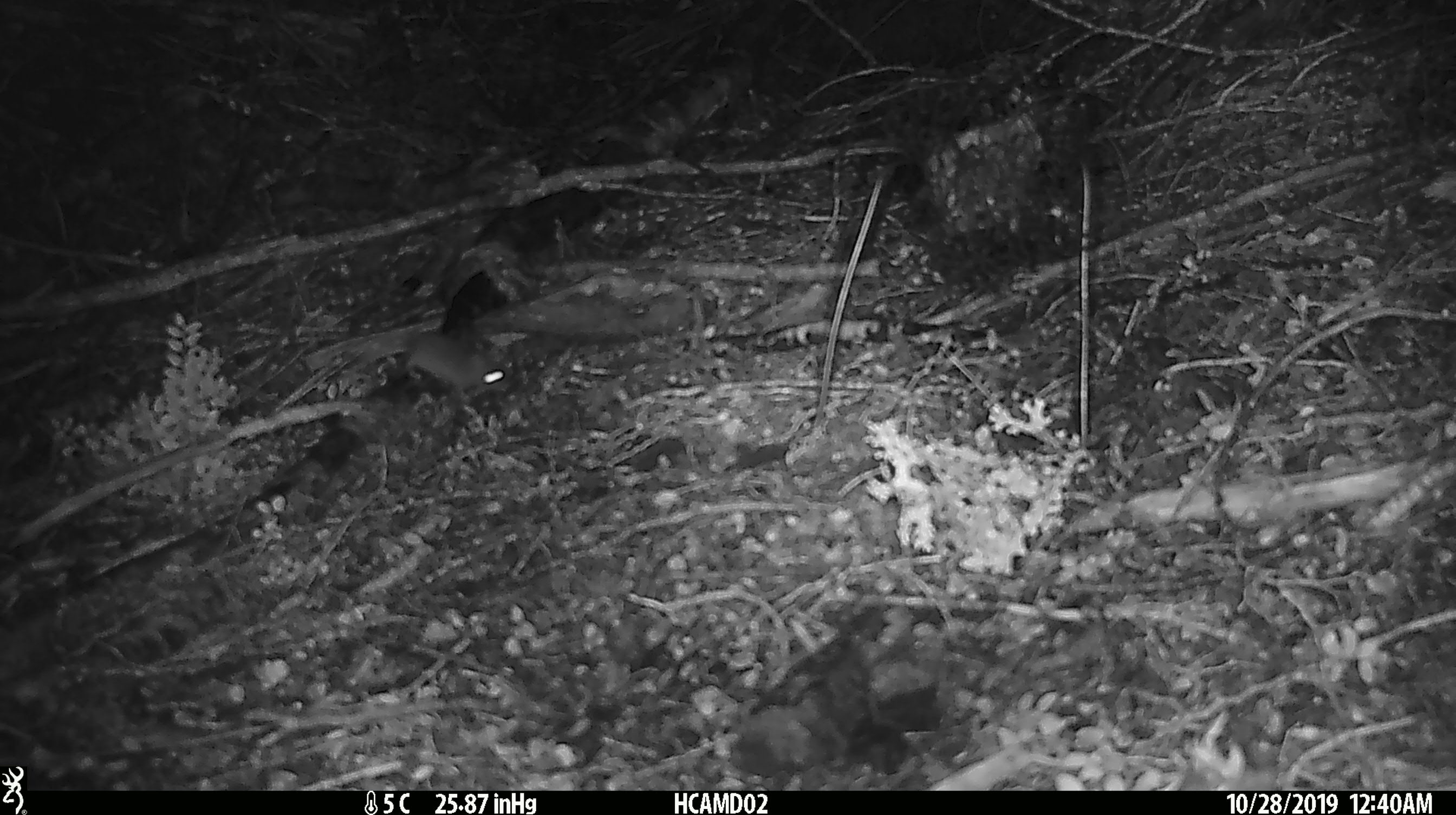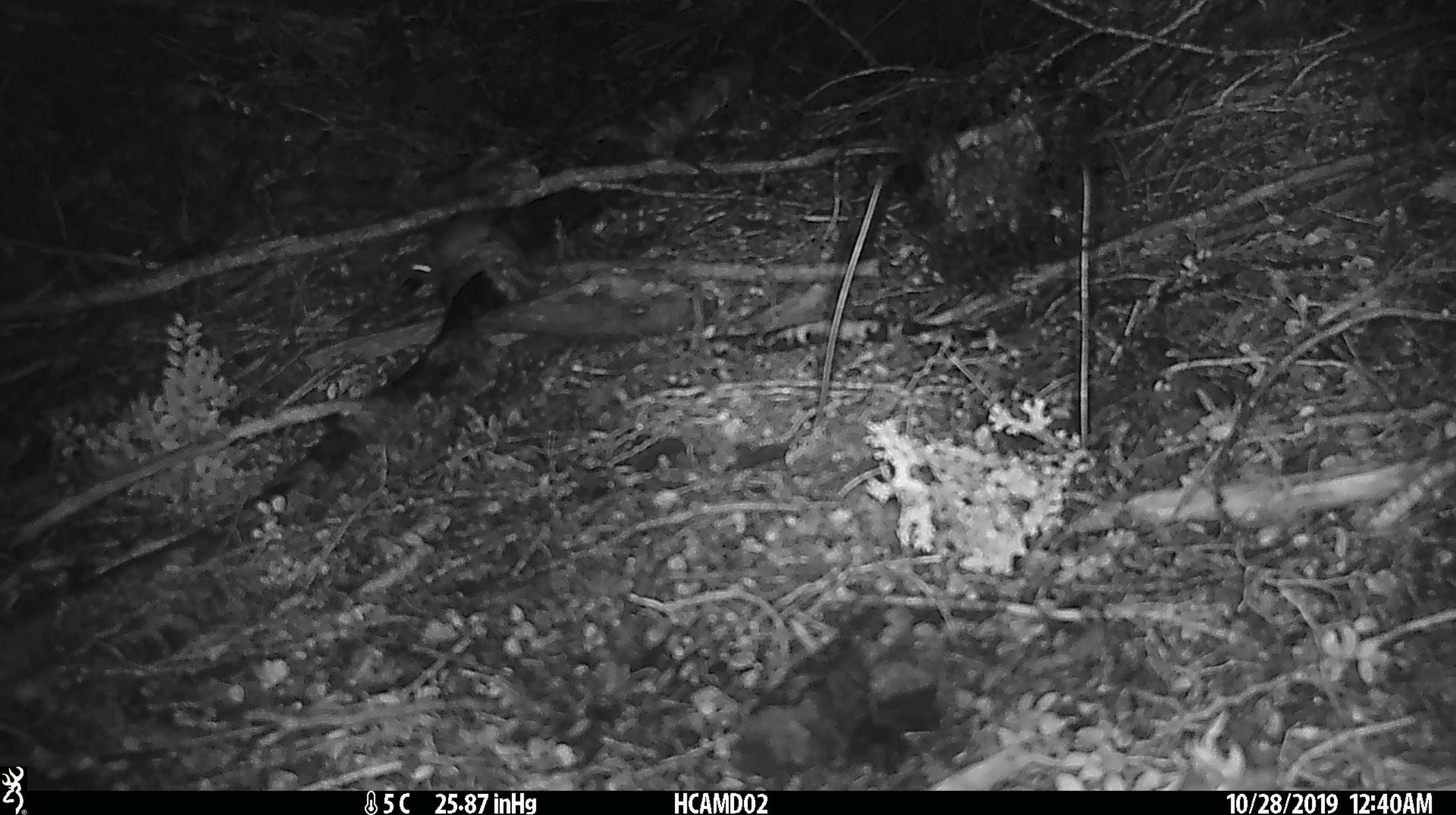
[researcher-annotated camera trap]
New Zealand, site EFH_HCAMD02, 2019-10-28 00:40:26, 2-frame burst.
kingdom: Animalia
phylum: Chordata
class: Mammalia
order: Rodentia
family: Muridae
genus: Mus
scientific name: Mus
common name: mouse